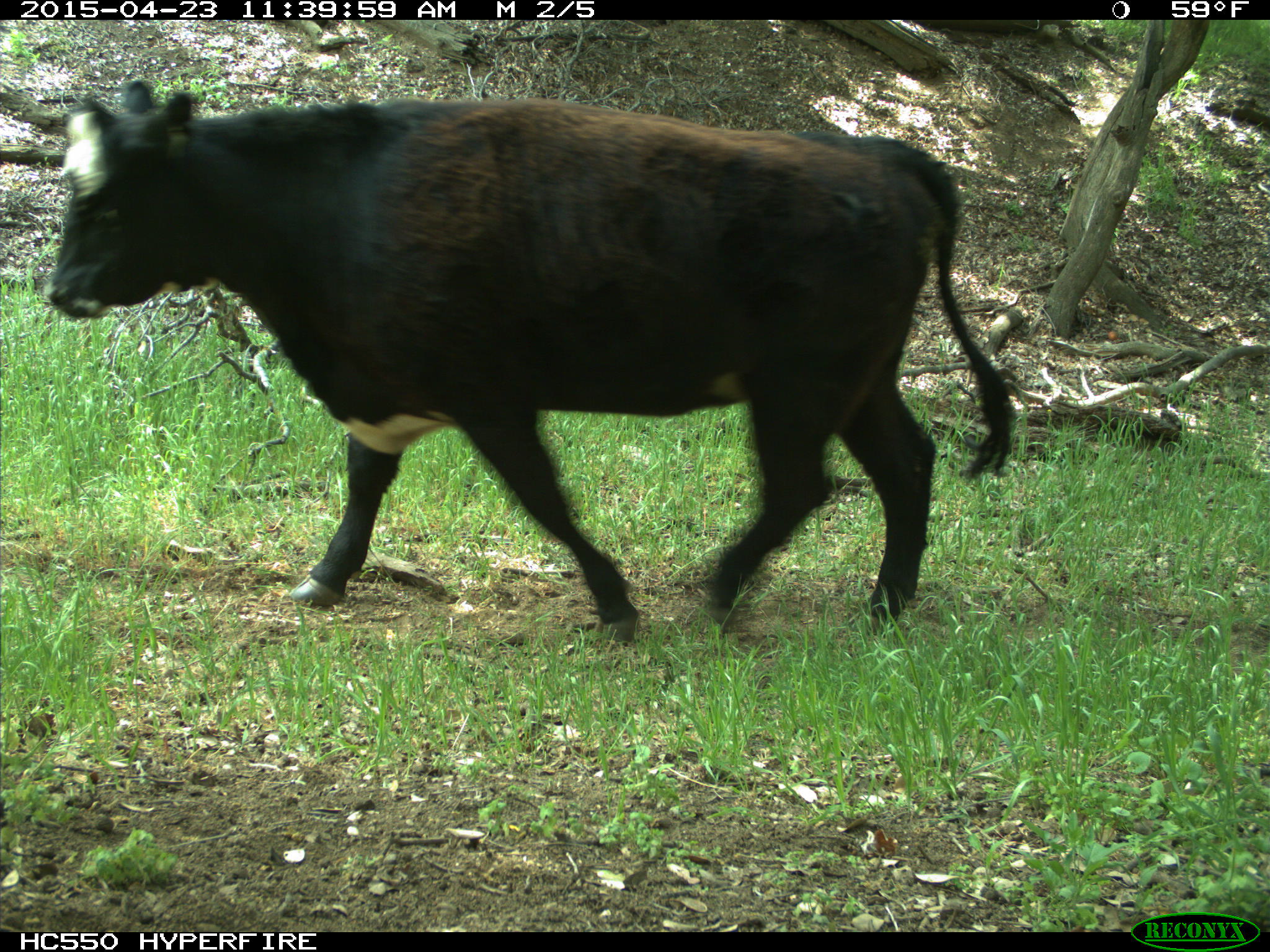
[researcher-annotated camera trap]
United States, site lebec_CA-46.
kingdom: Animalia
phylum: Chordata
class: Mammalia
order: Artiodactyla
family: Bovidae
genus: Bos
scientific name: Bos taurus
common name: domestic cow